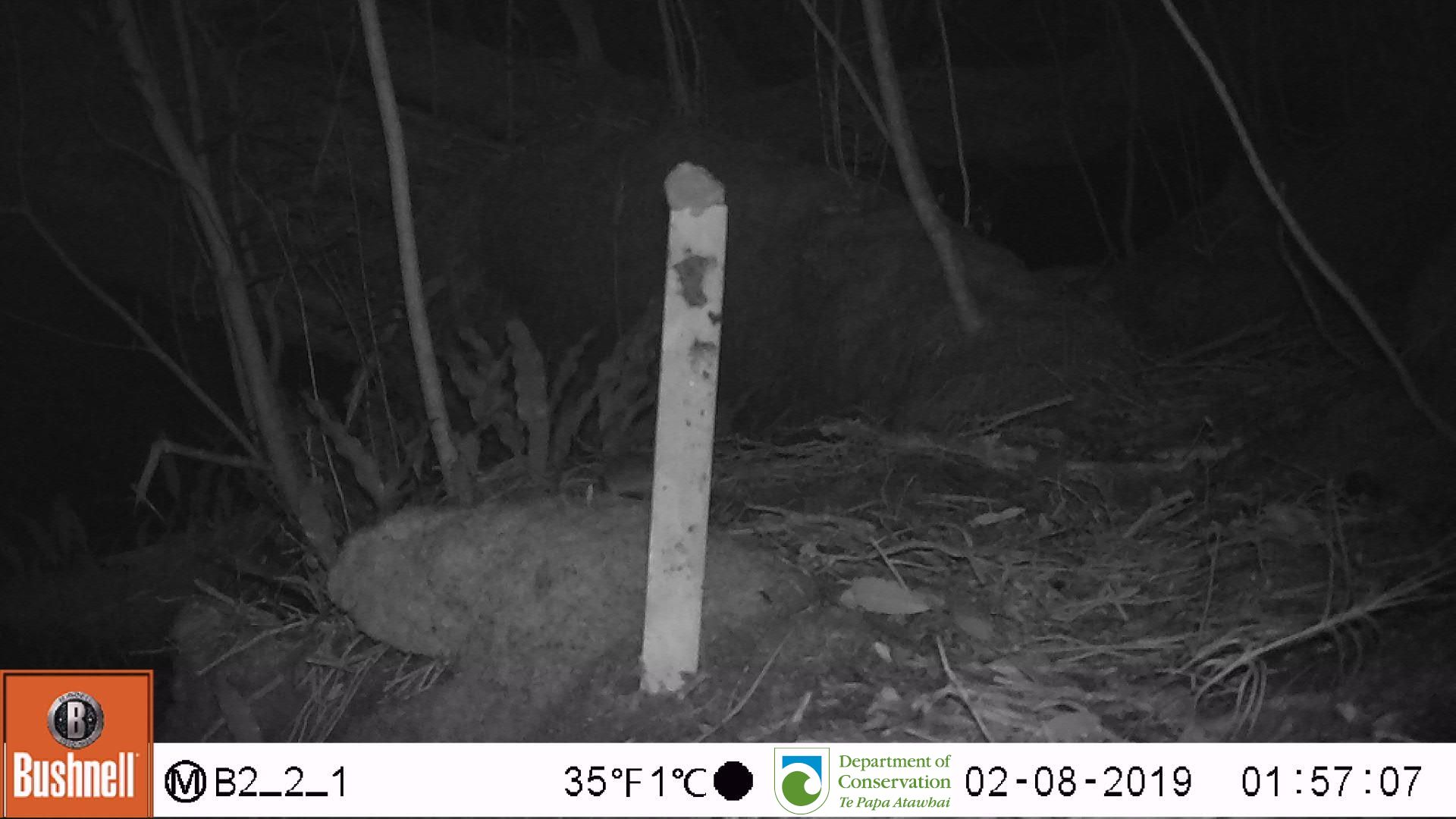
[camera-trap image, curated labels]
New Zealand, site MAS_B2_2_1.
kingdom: Animalia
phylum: Chordata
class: Mammalia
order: Rodentia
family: Muridae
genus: Mus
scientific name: Mus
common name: mouse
Mouse (Mus).